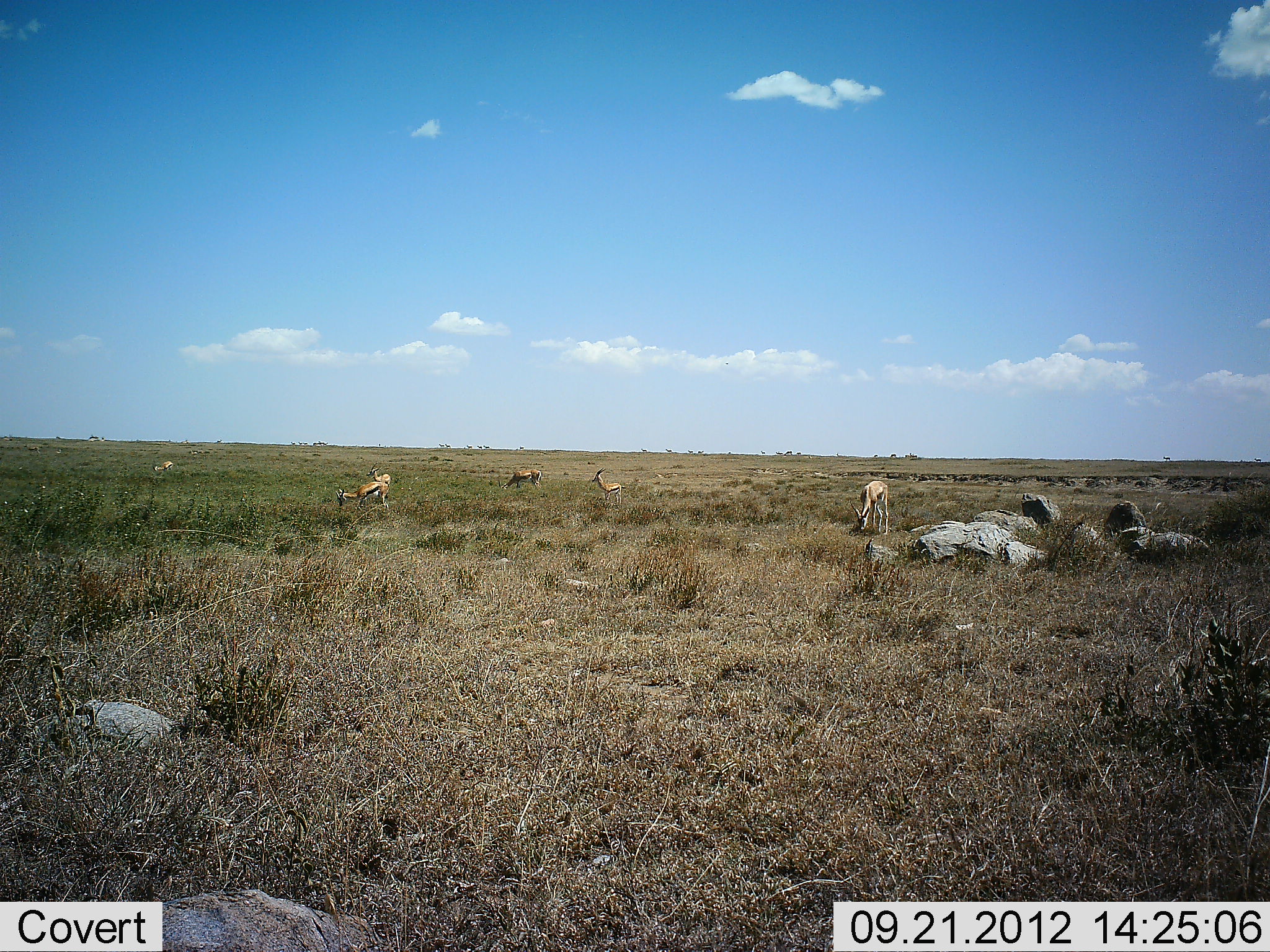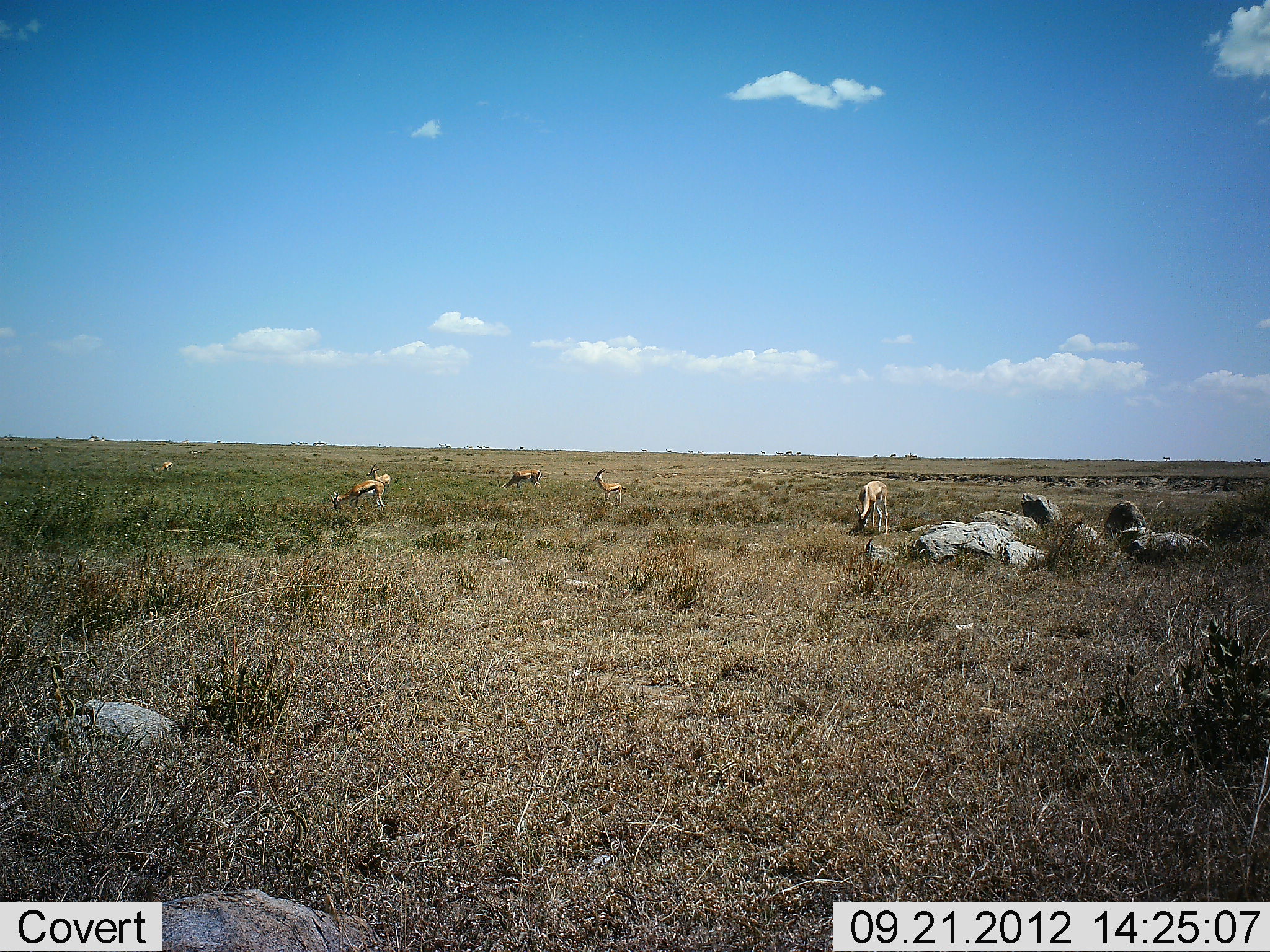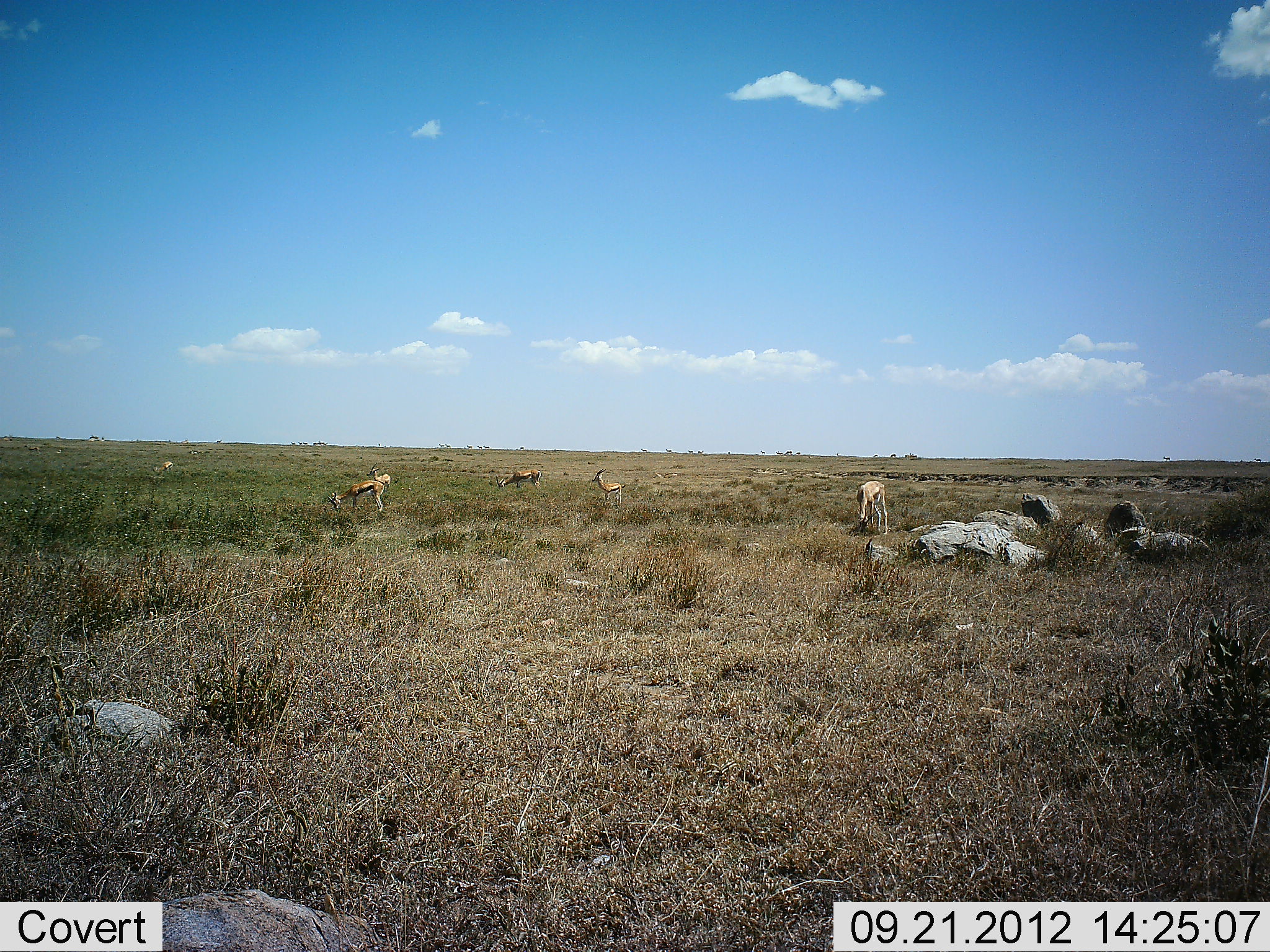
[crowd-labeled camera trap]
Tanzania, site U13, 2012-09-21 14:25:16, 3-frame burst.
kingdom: Animalia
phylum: Chordata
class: Mammalia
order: Artiodactyla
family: Bovidae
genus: Eudorcas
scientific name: Eudorcas thomsonii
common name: thomson's gazelle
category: gazellethomsons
Gazellethomsons (thomson's gazelle) (Eudorcas thomsonii), count 6. Behavior (volunteer vote fractions): standing 20%, resting 0%, moving 0%, interacting 0%. Young present (vote fraction): 0%. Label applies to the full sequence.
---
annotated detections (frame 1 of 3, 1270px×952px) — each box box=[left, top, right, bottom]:
animal: box=[850, 481, 889, 535]; box=[335, 481, 389, 510]; box=[592, 467, 627, 504]; box=[366, 462, 391, 499]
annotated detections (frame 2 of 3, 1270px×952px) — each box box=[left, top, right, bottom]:
animal: box=[855, 480, 888, 535]; box=[327, 481, 385, 511]; box=[593, 467, 628, 504]; box=[497, 470, 543, 490]; box=[366, 462, 391, 490]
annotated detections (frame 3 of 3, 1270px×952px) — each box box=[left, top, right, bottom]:
animal: box=[327, 481, 386, 513]; box=[857, 481, 887, 535]; box=[591, 467, 626, 505]; box=[495, 469, 543, 490]; box=[366, 463, 391, 489]